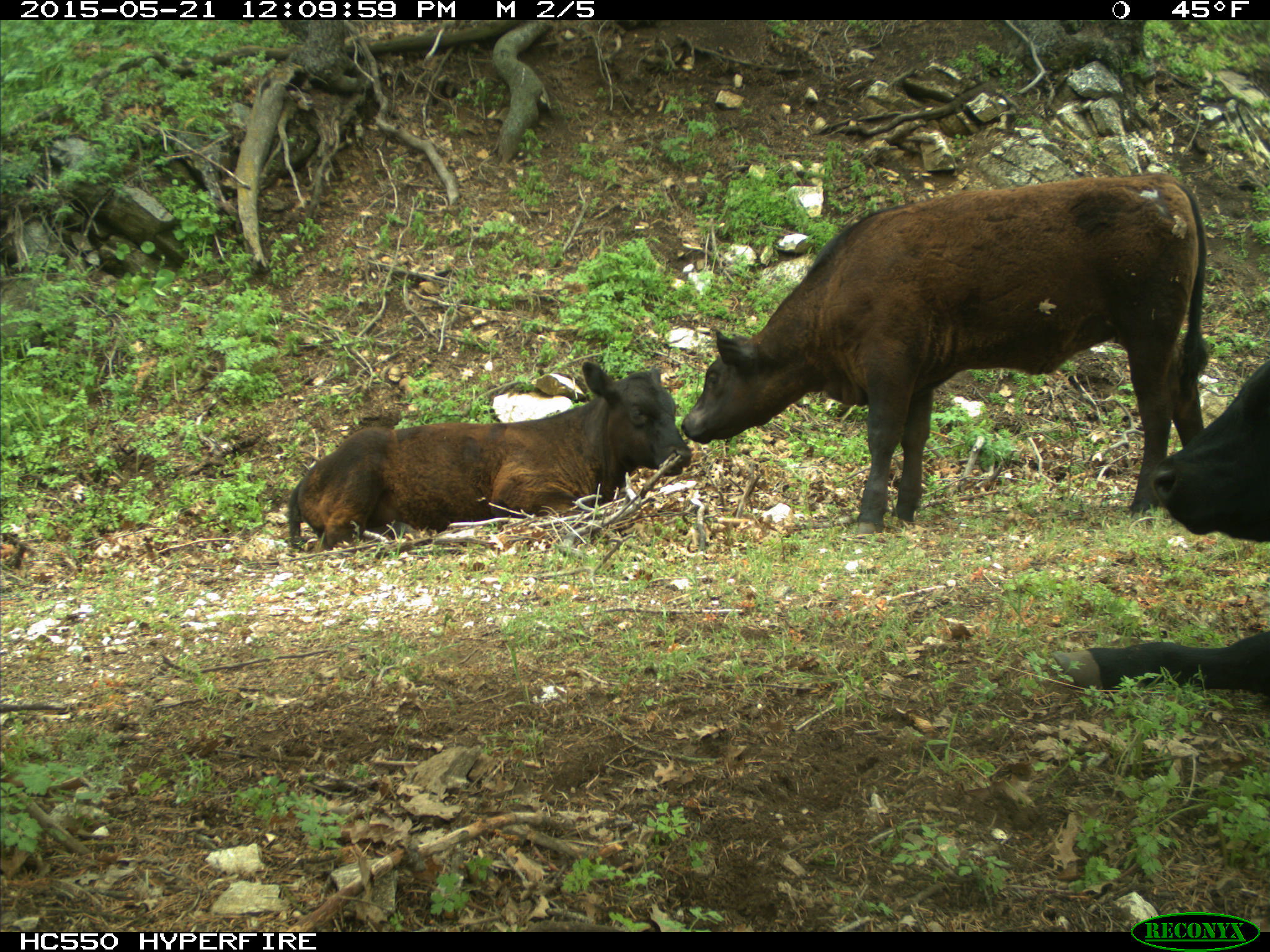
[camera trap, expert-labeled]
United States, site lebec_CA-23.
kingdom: Animalia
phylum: Chordata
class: Mammalia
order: Artiodactyla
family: Bovidae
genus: Bos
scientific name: Bos taurus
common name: domestic cow